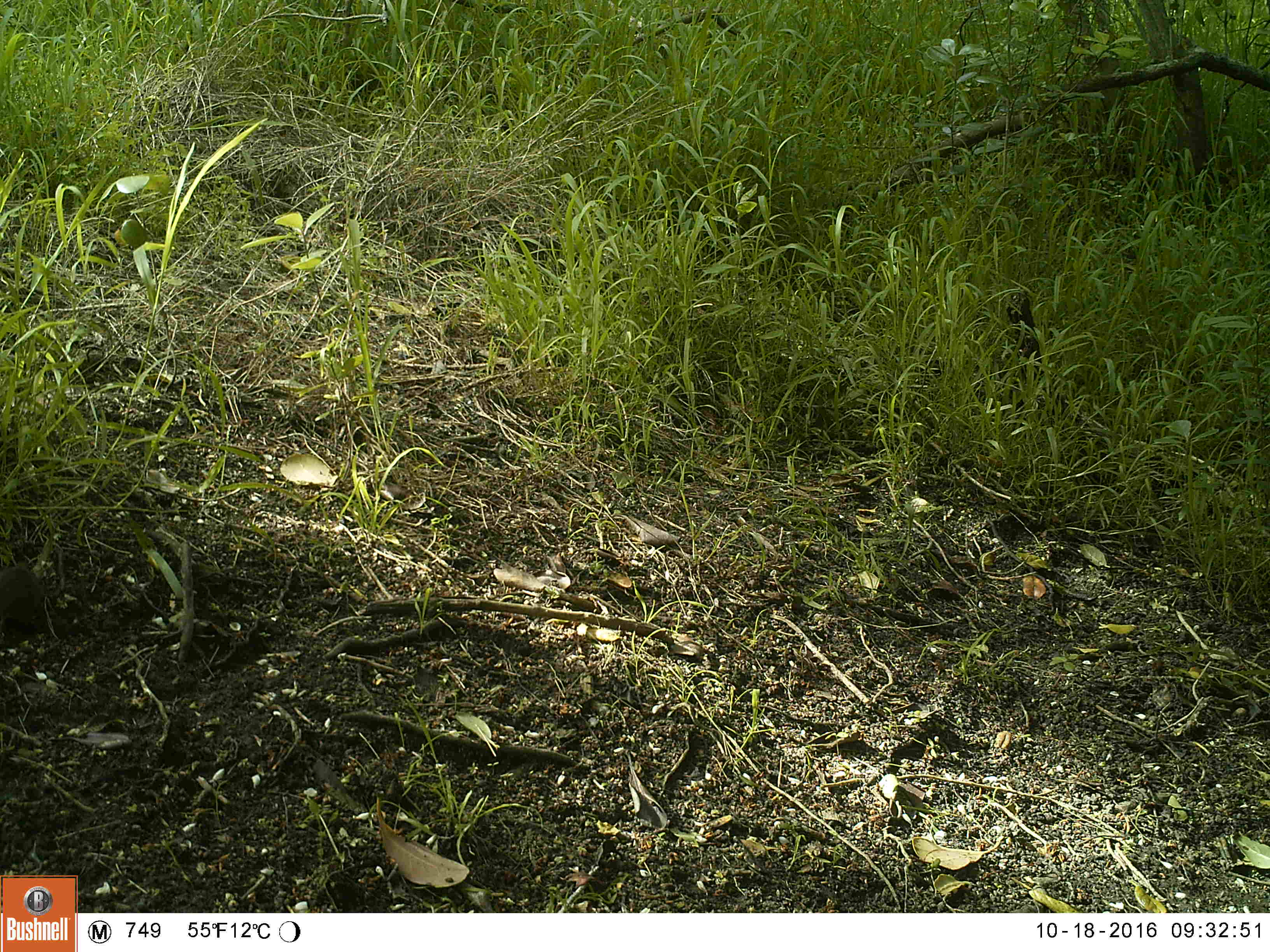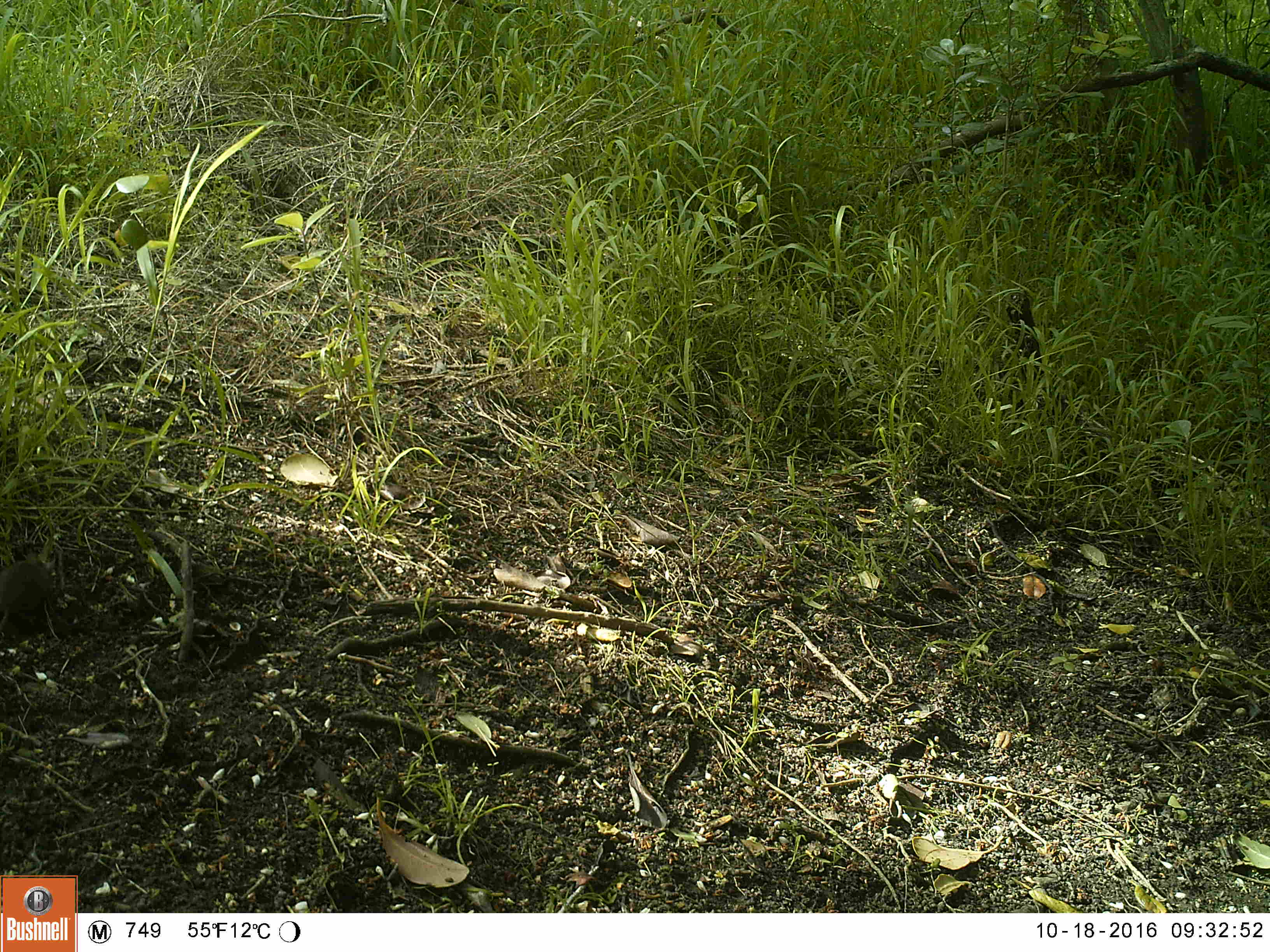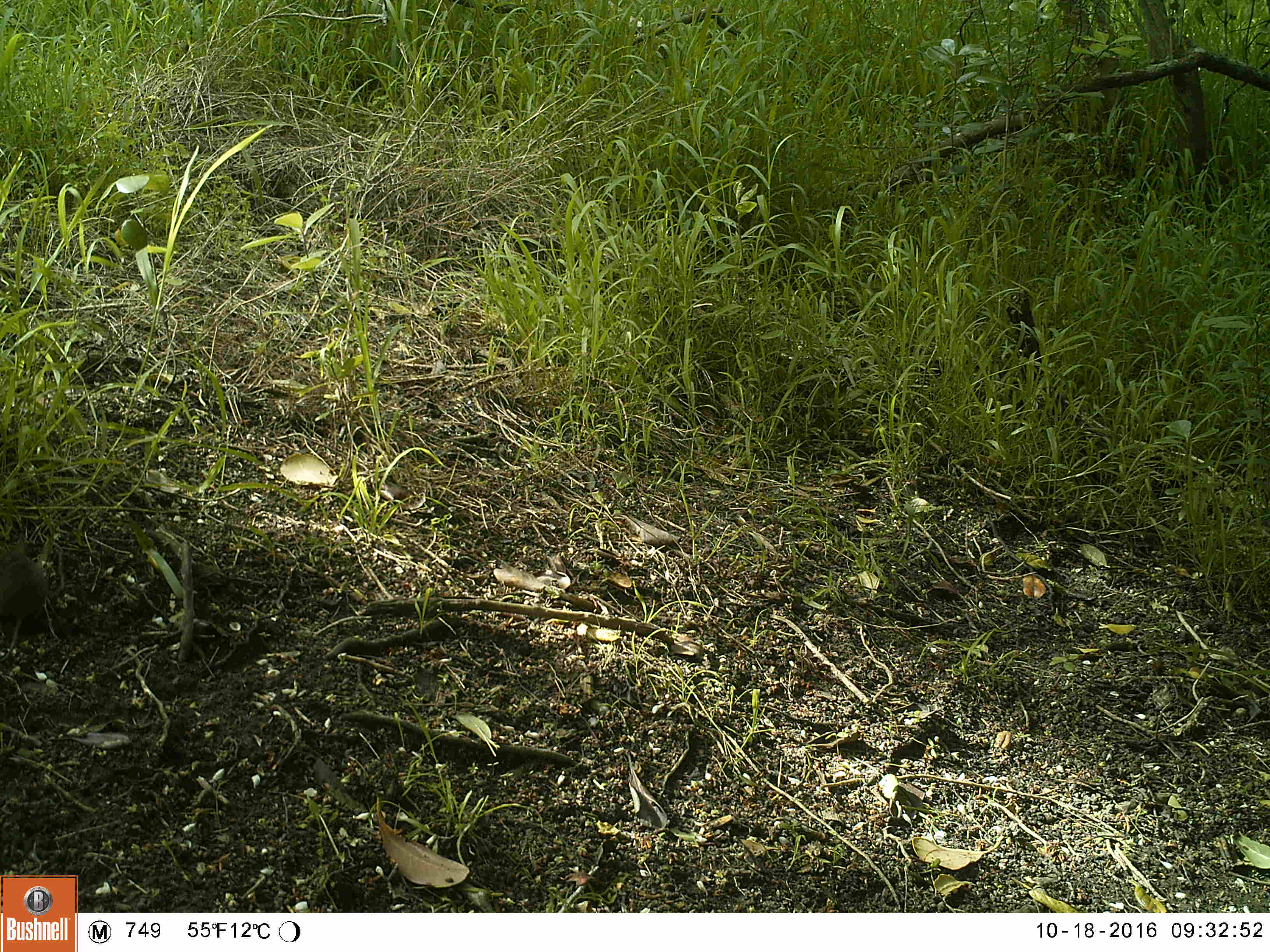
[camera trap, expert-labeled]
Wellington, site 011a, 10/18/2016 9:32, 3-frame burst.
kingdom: Animalia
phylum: Chordata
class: Mammalia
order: Rodentia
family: Muridae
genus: Mus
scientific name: Mus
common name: mouse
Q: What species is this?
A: Mouse (Mus).